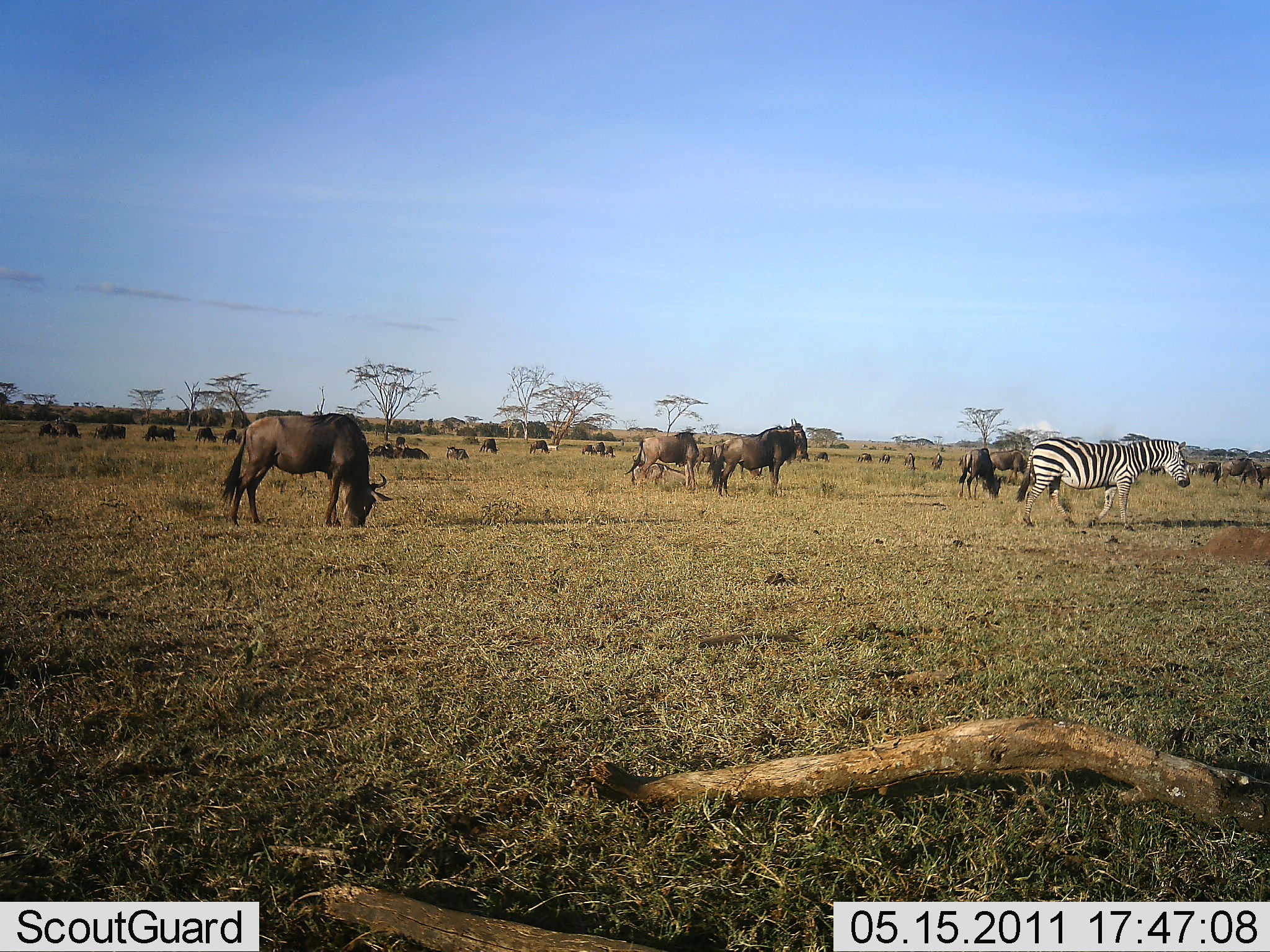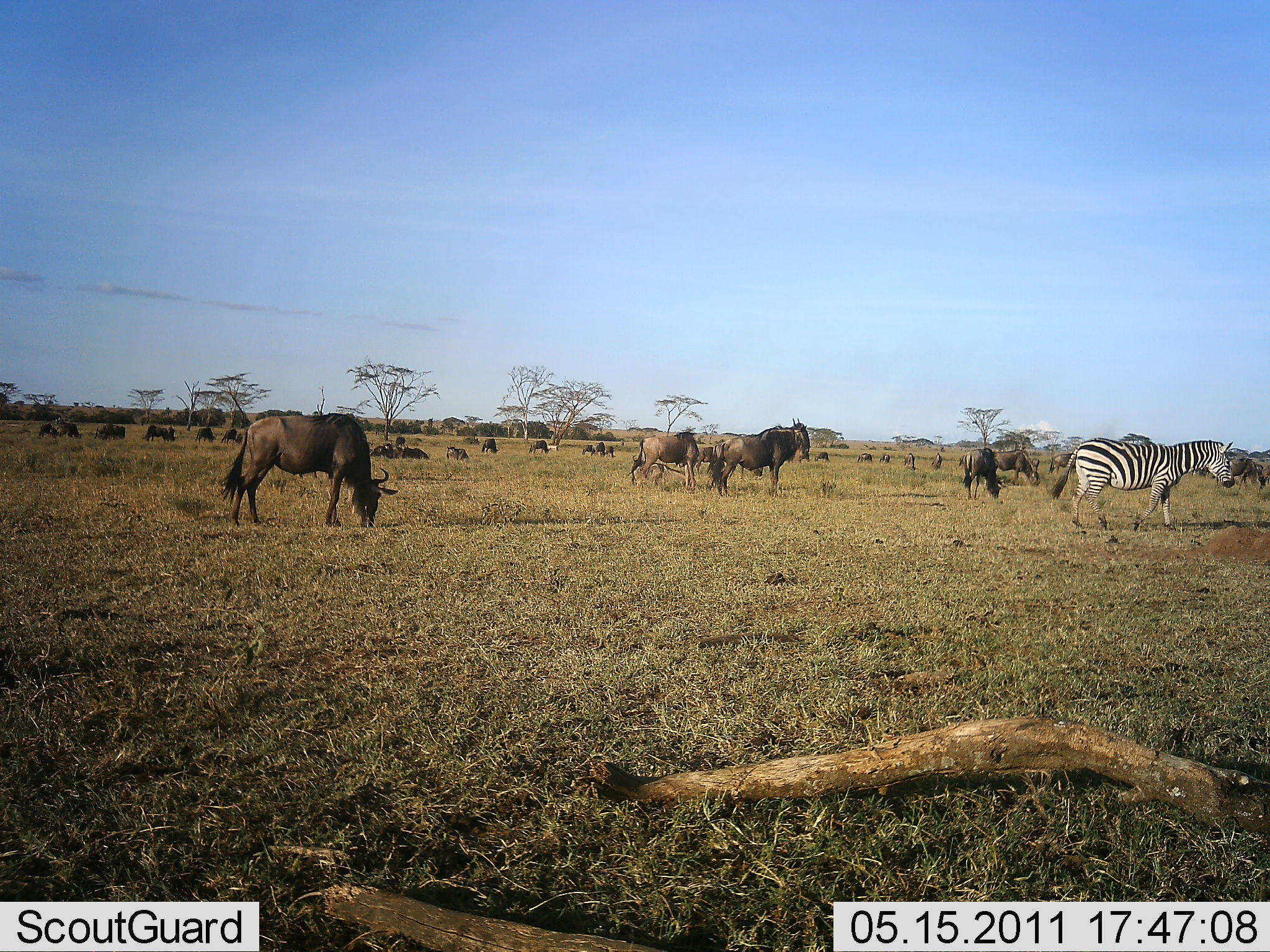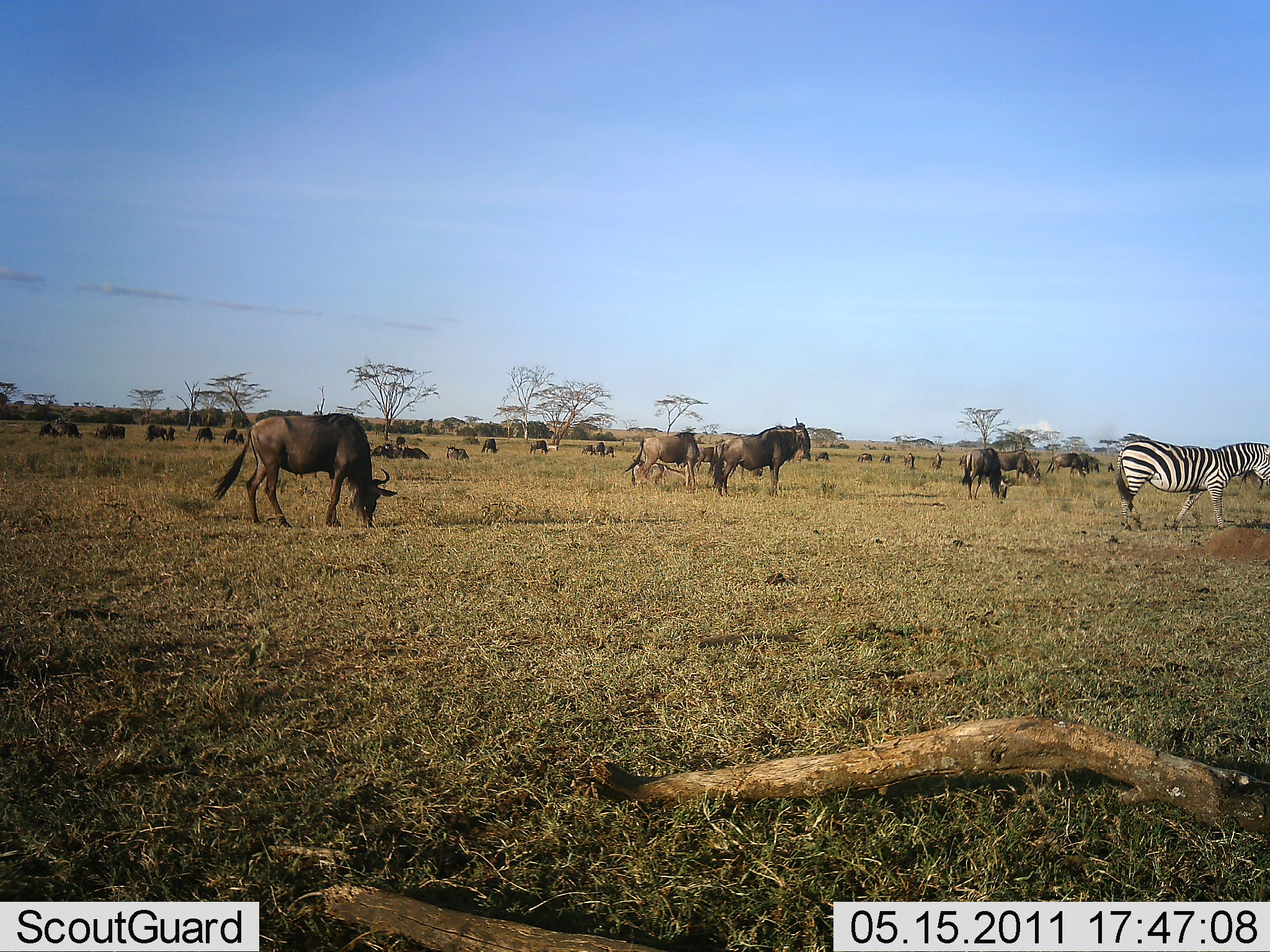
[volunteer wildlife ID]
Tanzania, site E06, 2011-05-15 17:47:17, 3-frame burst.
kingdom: Animalia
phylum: Chordata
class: Mammalia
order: Artiodactyla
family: Bovidae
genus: Connochaetes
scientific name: Connochaetes taurinus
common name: blue wildebeest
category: wildebeest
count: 11-50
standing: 57%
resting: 7%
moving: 21%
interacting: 7%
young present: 0%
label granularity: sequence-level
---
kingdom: Animalia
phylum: Chordata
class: Mammalia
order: Perissodactyla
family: Equidae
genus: Equus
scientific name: Equus quagga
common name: plains zebra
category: zebra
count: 1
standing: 10%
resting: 0%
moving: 90%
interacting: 0%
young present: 0%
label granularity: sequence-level